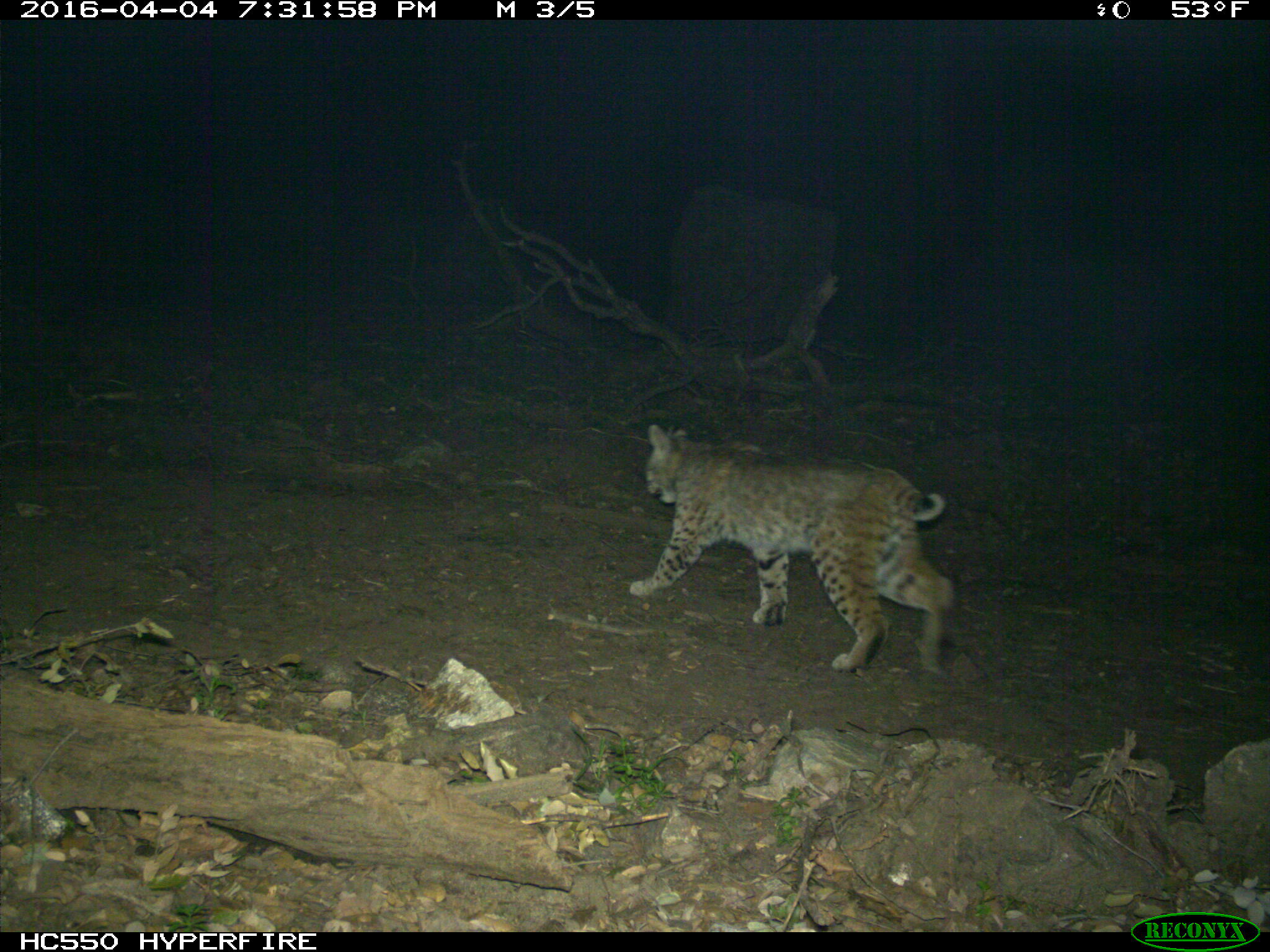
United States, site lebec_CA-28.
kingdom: Animalia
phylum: Chordata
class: Mammalia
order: Carnivora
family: Felidae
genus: Lynx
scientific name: Lynx rufus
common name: bobcat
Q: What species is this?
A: Lynx rufus (bobcat).